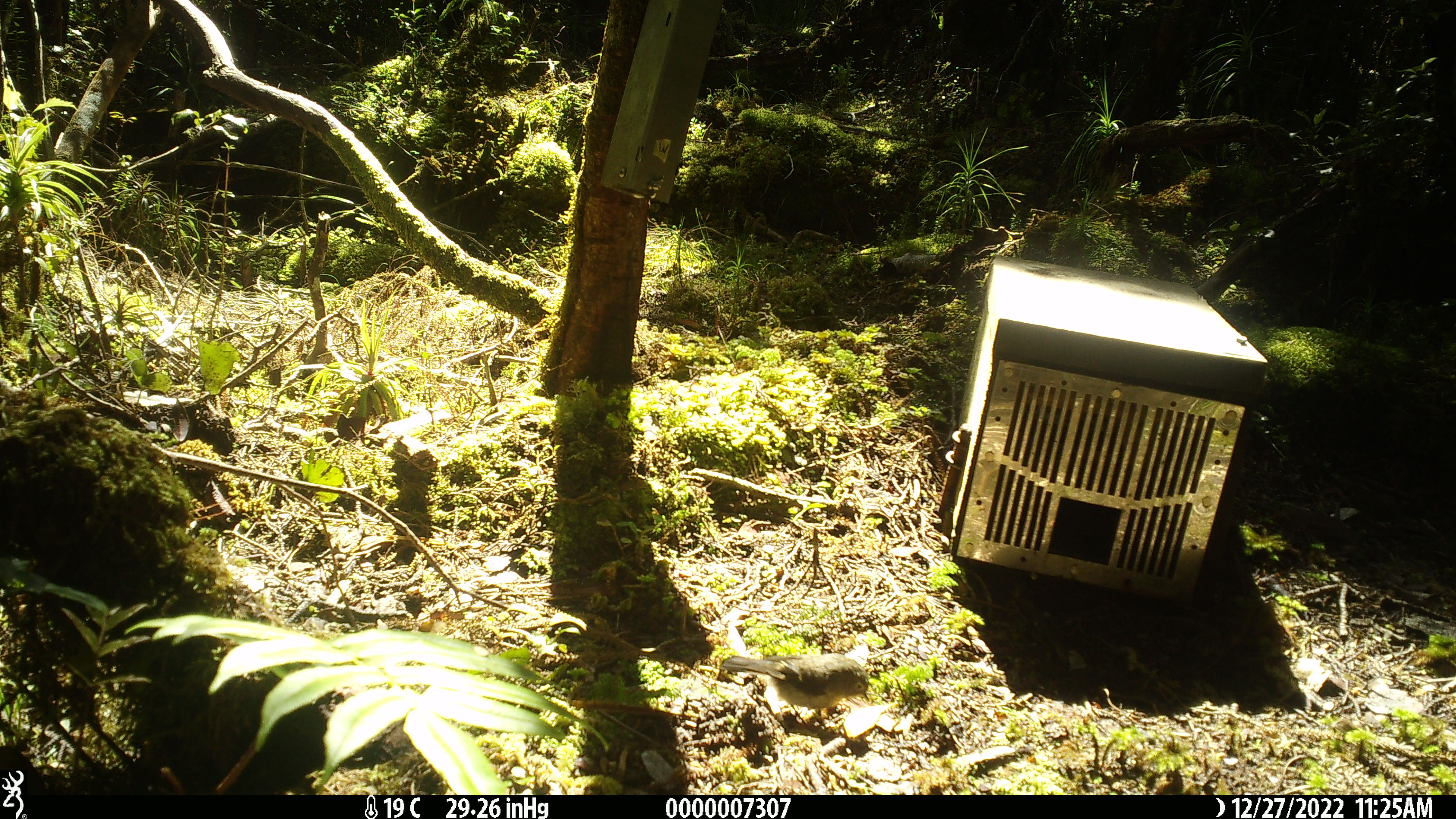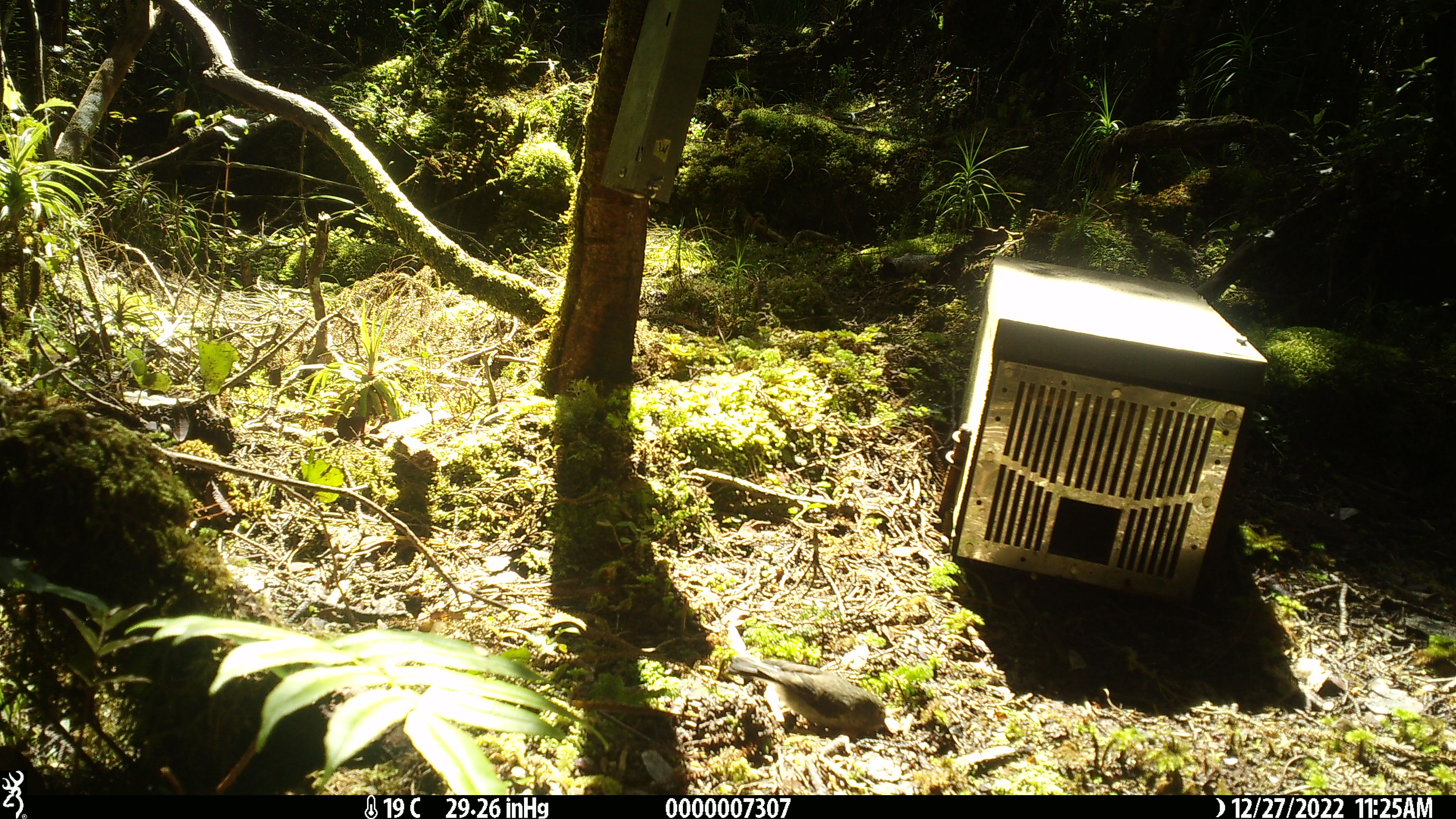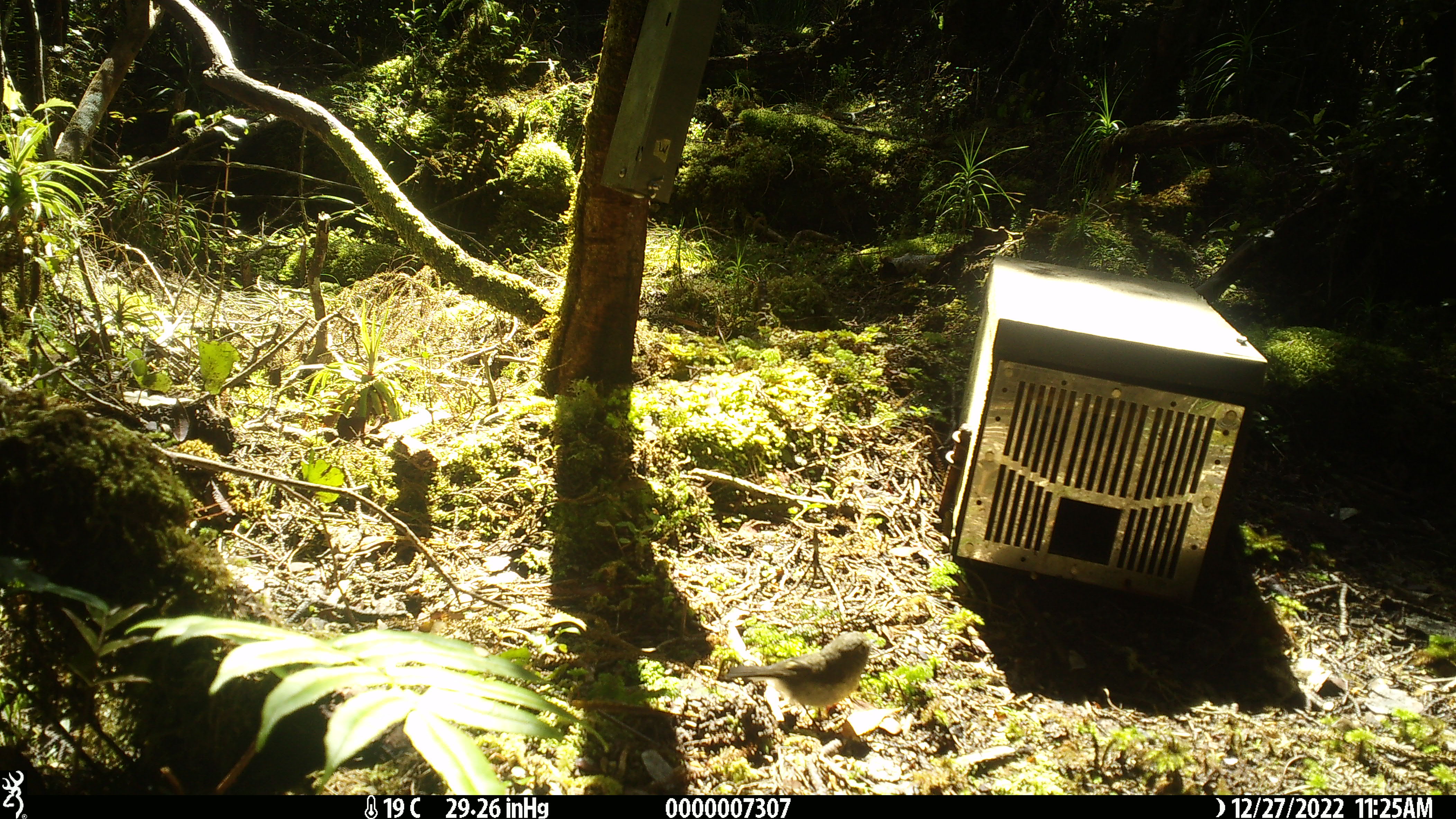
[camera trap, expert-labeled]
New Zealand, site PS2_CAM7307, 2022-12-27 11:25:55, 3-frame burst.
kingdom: Animalia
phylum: Chordata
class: Aves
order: Passeriformes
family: Petroicidae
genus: Petroica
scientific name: Petroica macrocephala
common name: tomtit